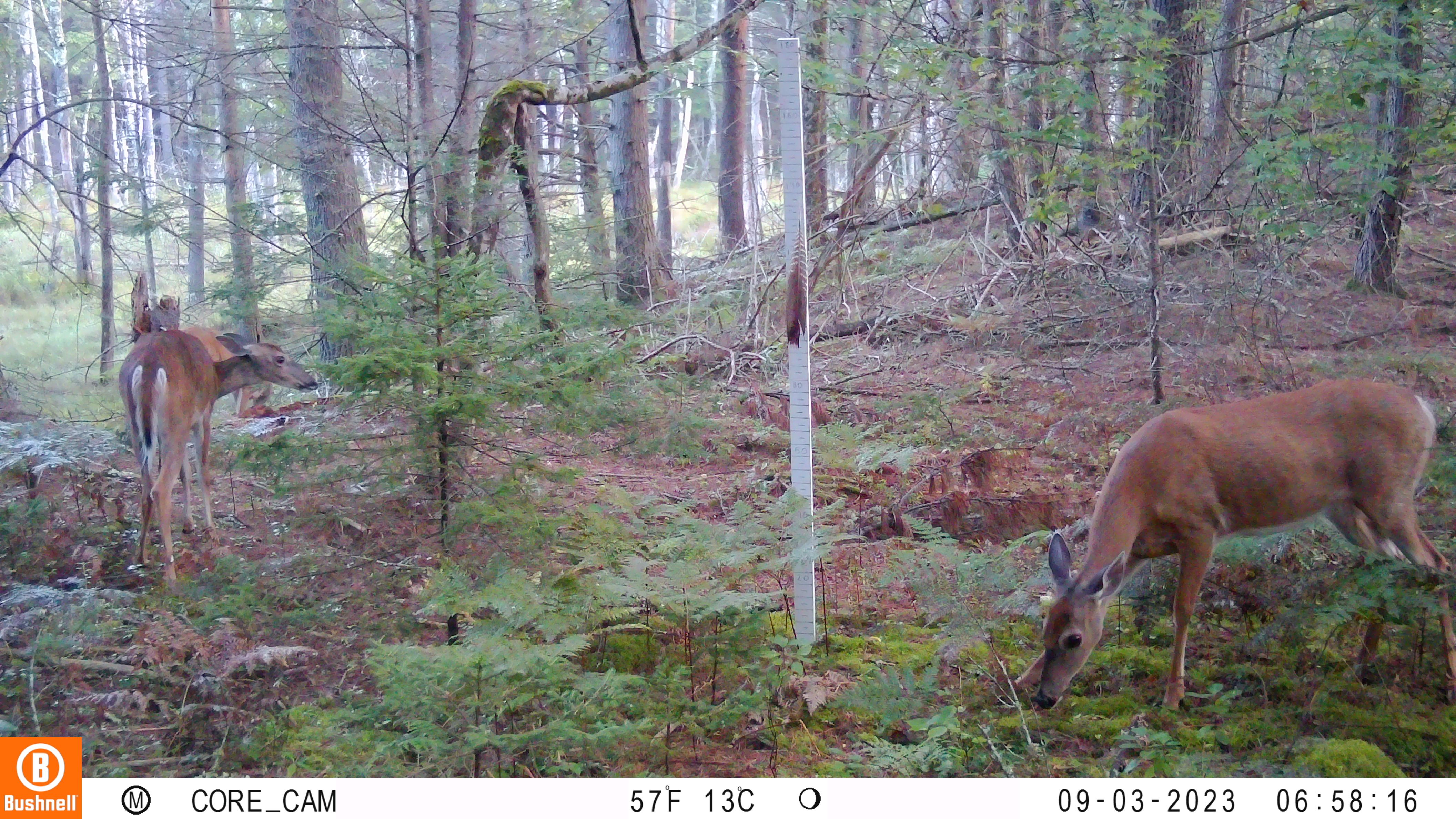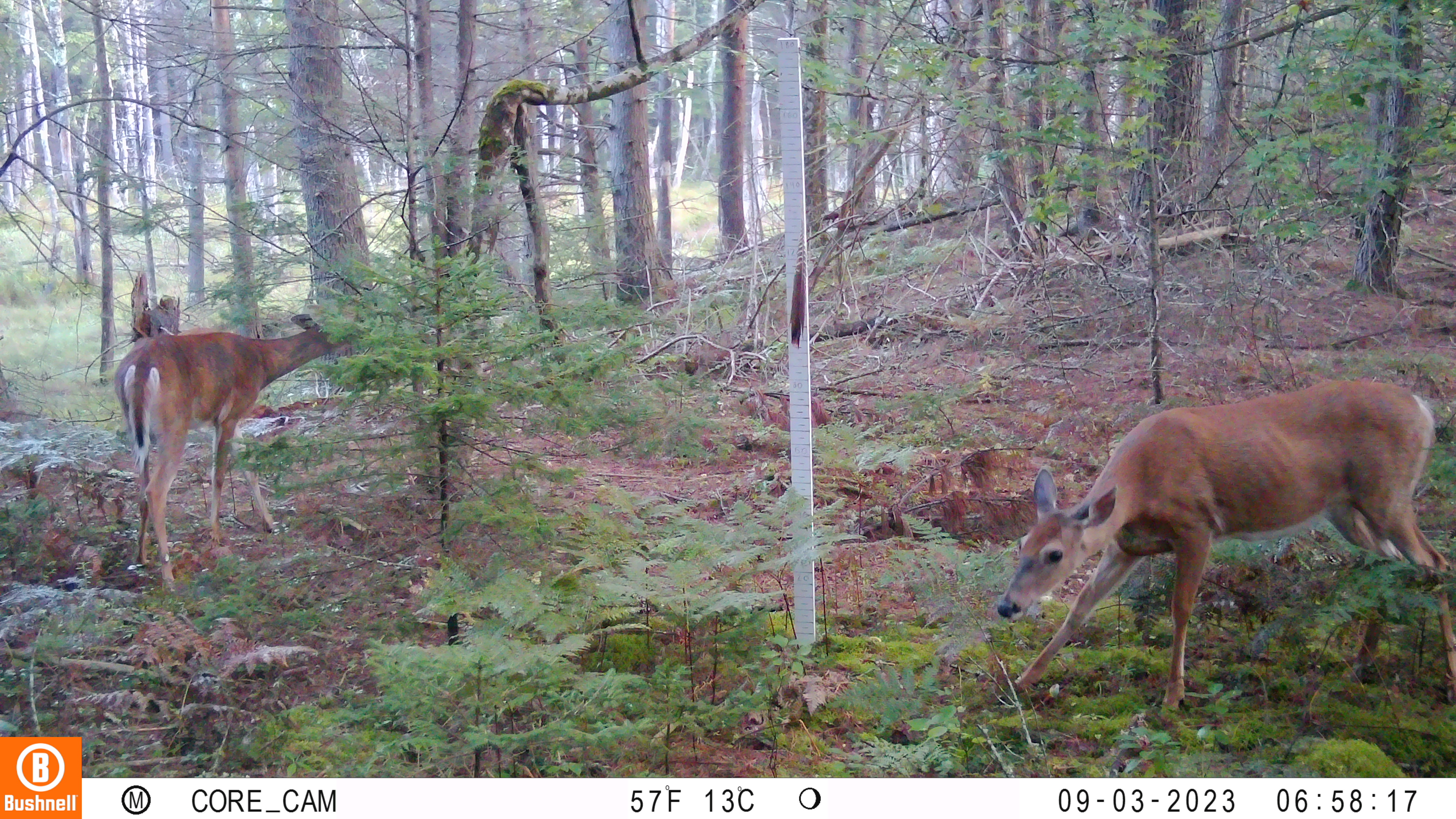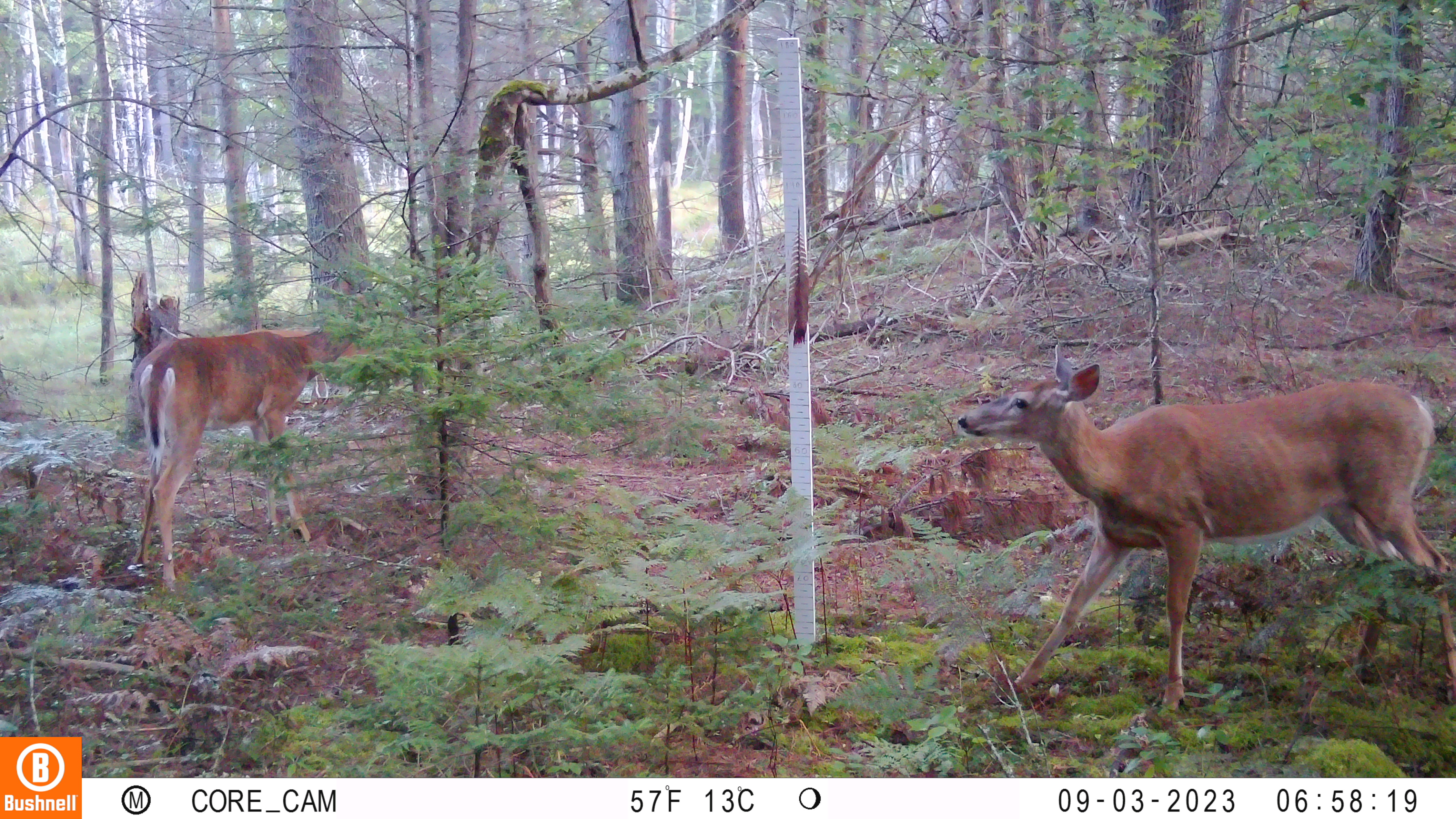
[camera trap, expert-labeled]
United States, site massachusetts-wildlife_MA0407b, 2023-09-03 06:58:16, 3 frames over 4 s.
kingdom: Animalia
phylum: Chordata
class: Mammalia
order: Artiodactyla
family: Cervidae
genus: Odocoileus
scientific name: Odocoileus virginianus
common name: white-tailed deer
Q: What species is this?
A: White-tailed deer (Odocoileus virginianus).